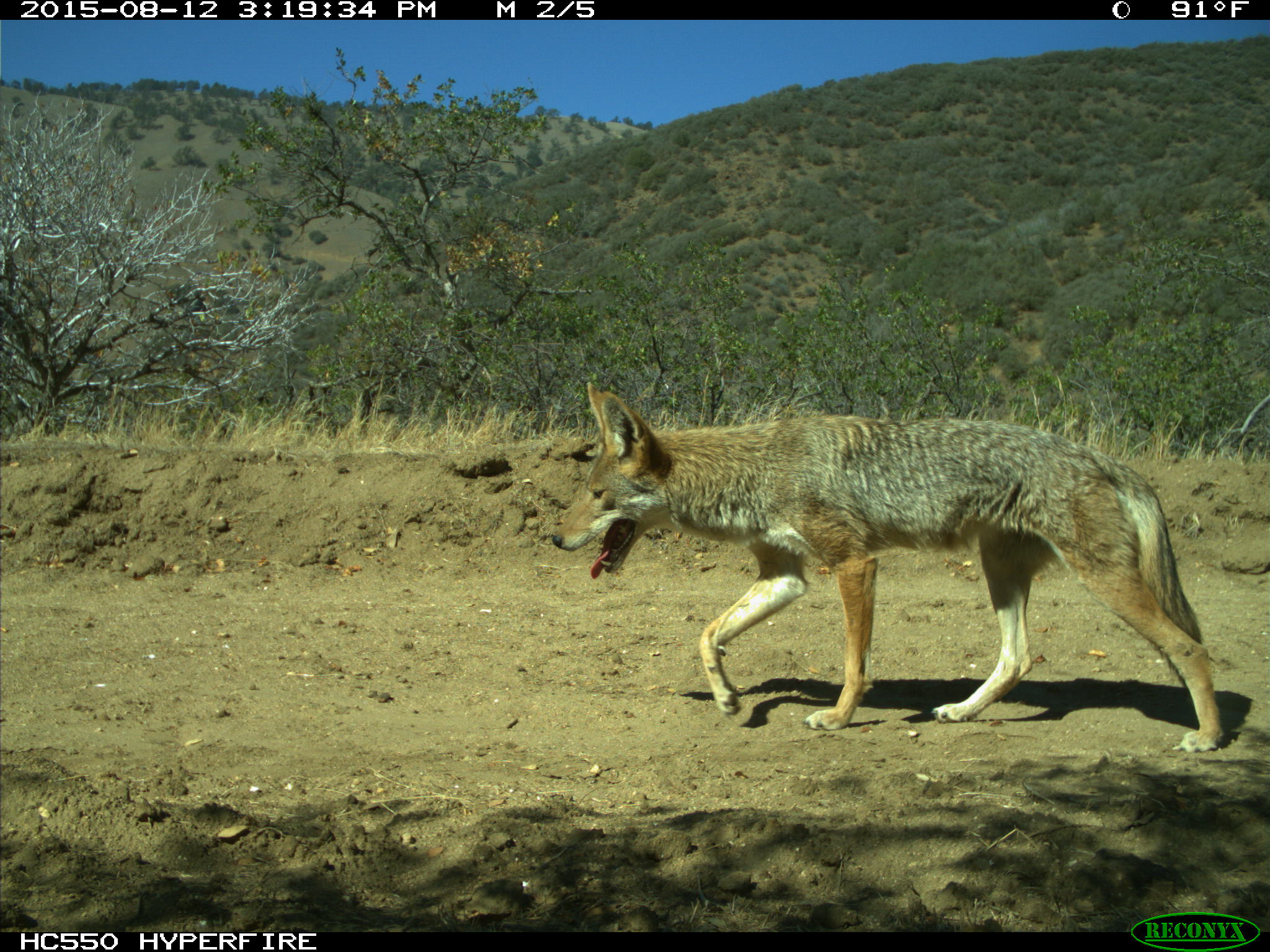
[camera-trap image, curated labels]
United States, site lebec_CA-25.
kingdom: Animalia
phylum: Chordata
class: Mammalia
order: Carnivora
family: Canidae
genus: Canis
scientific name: Canis latrans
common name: coyote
Canis latrans (coyote).